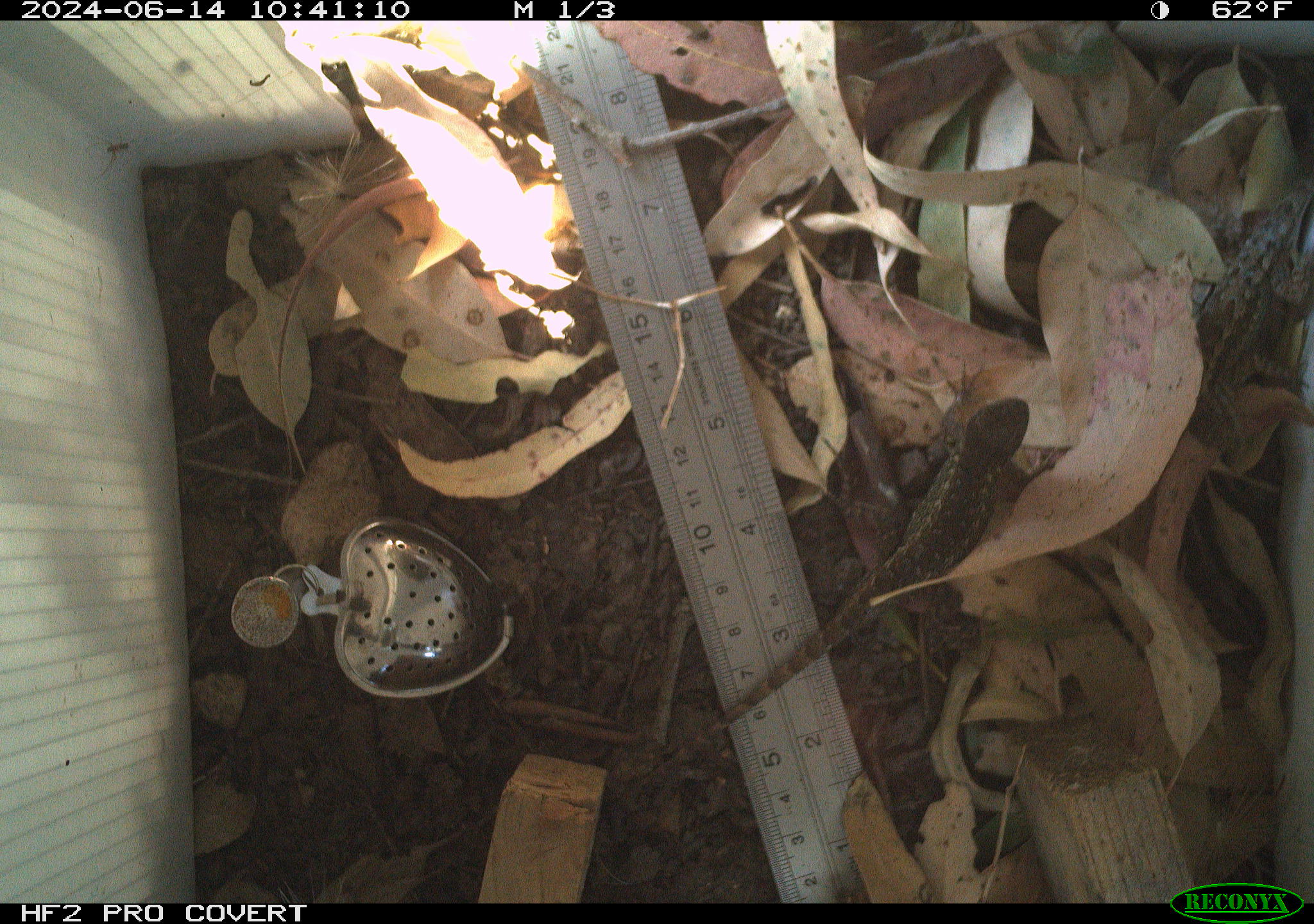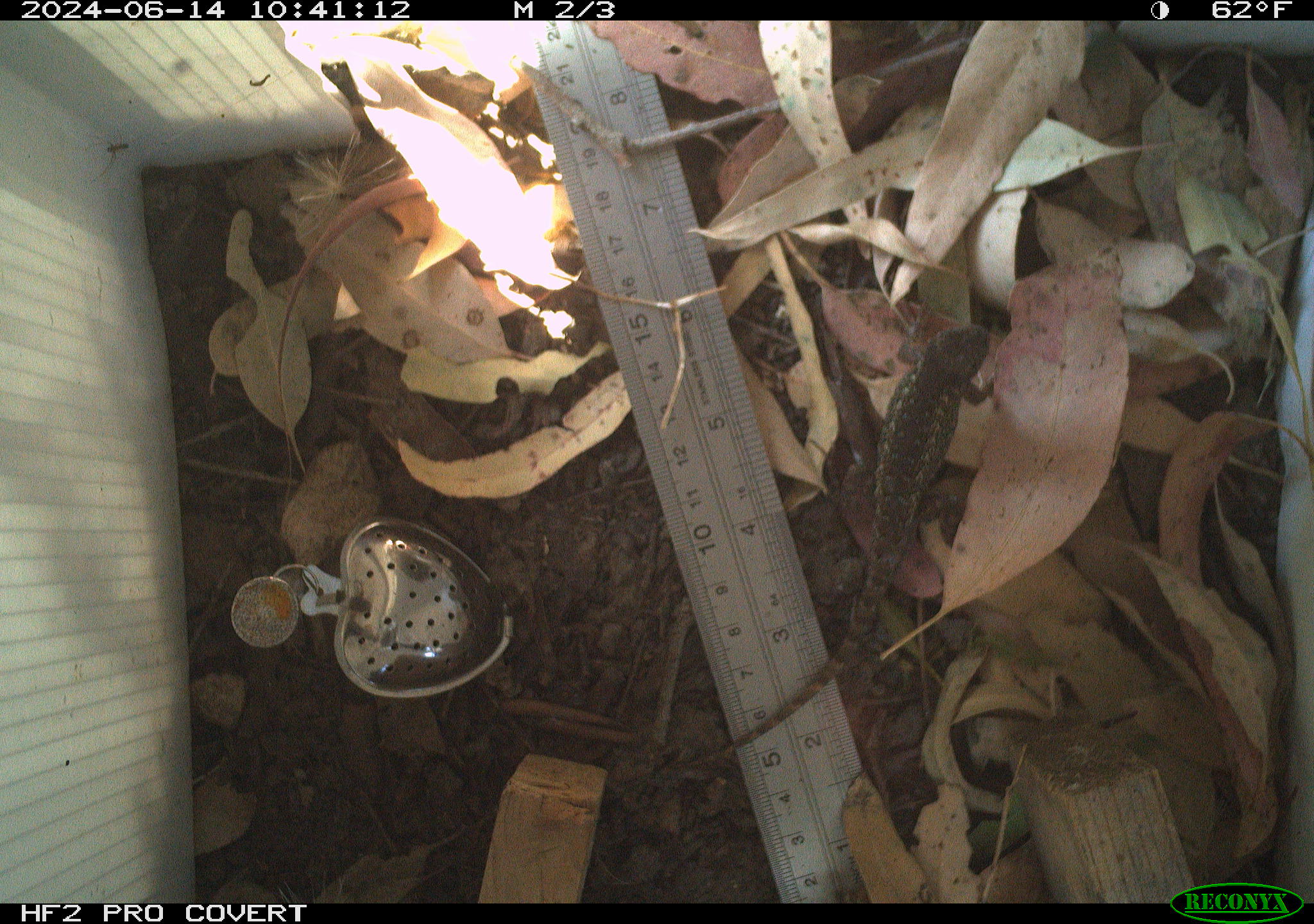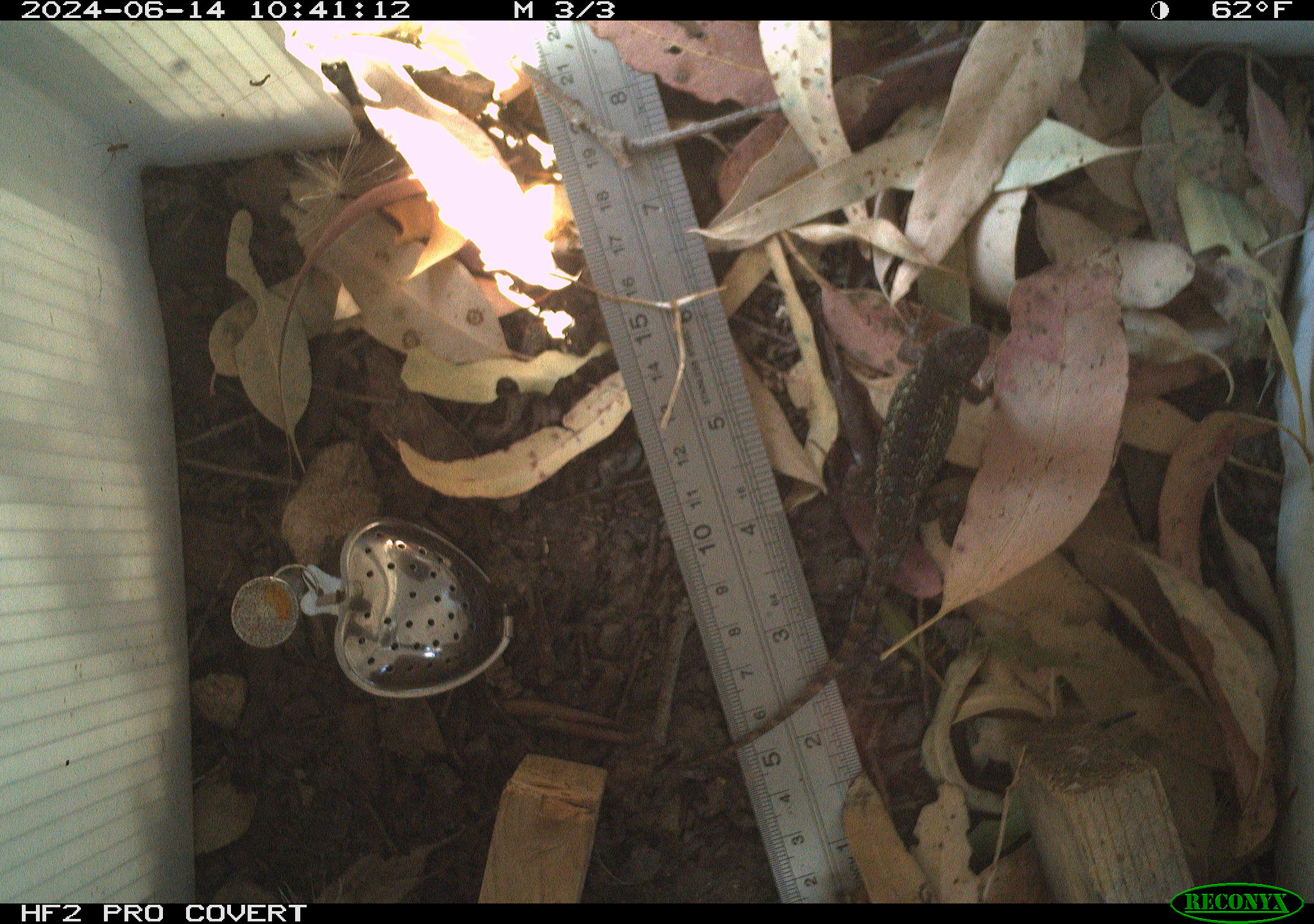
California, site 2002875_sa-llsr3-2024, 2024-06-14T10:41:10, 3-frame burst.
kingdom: Animalia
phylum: Chordata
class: Reptilia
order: Squamata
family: Phrynosomatidae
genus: Sceloporus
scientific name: Sceloporus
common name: spiny lizards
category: sceloporus species